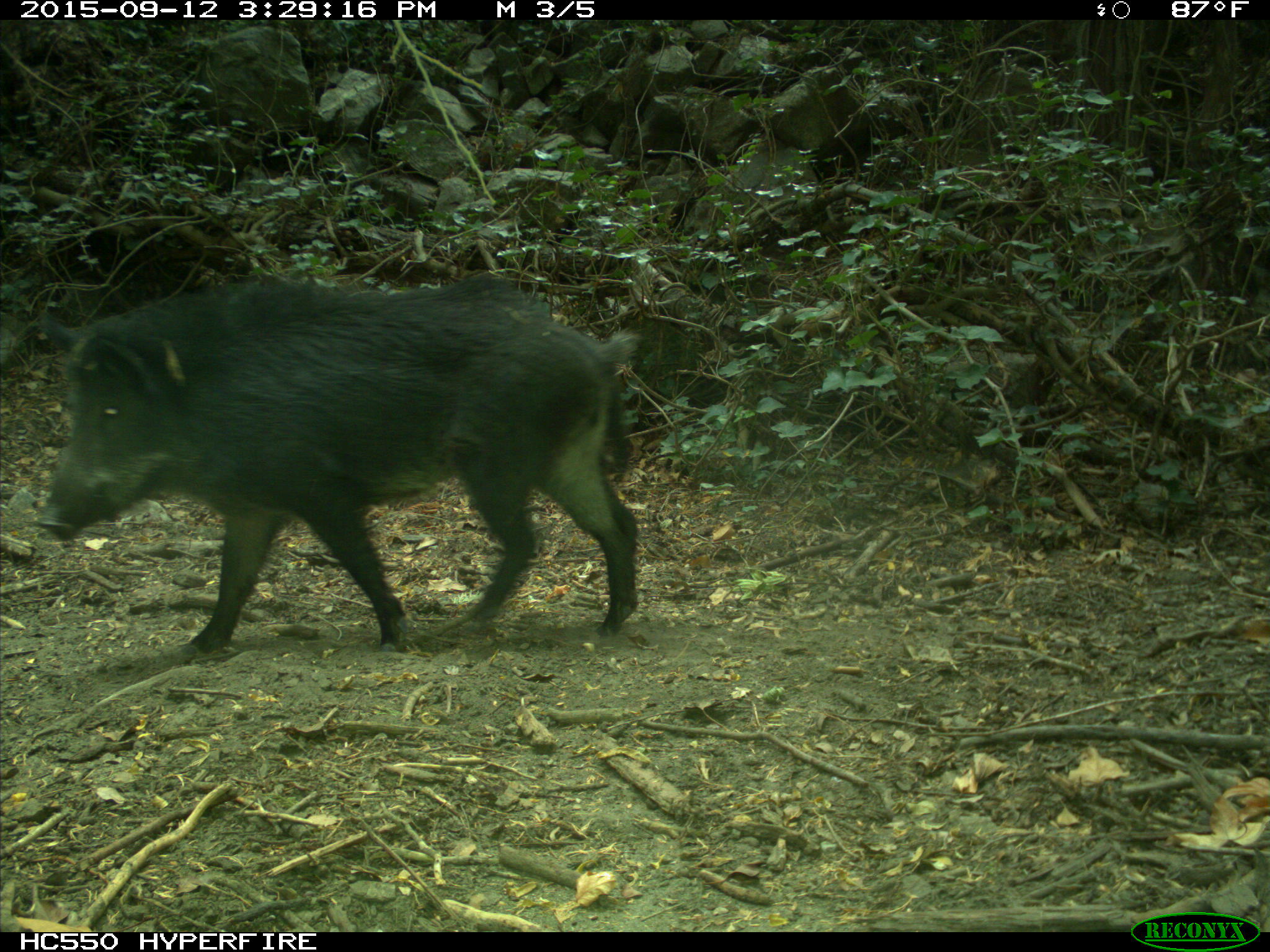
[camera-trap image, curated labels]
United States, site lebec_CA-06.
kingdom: Animalia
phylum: Chordata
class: Mammalia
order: Artiodactyla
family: Suidae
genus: Sus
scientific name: Sus scrofa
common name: wild boar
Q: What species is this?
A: Sus scrofa (wild boar).